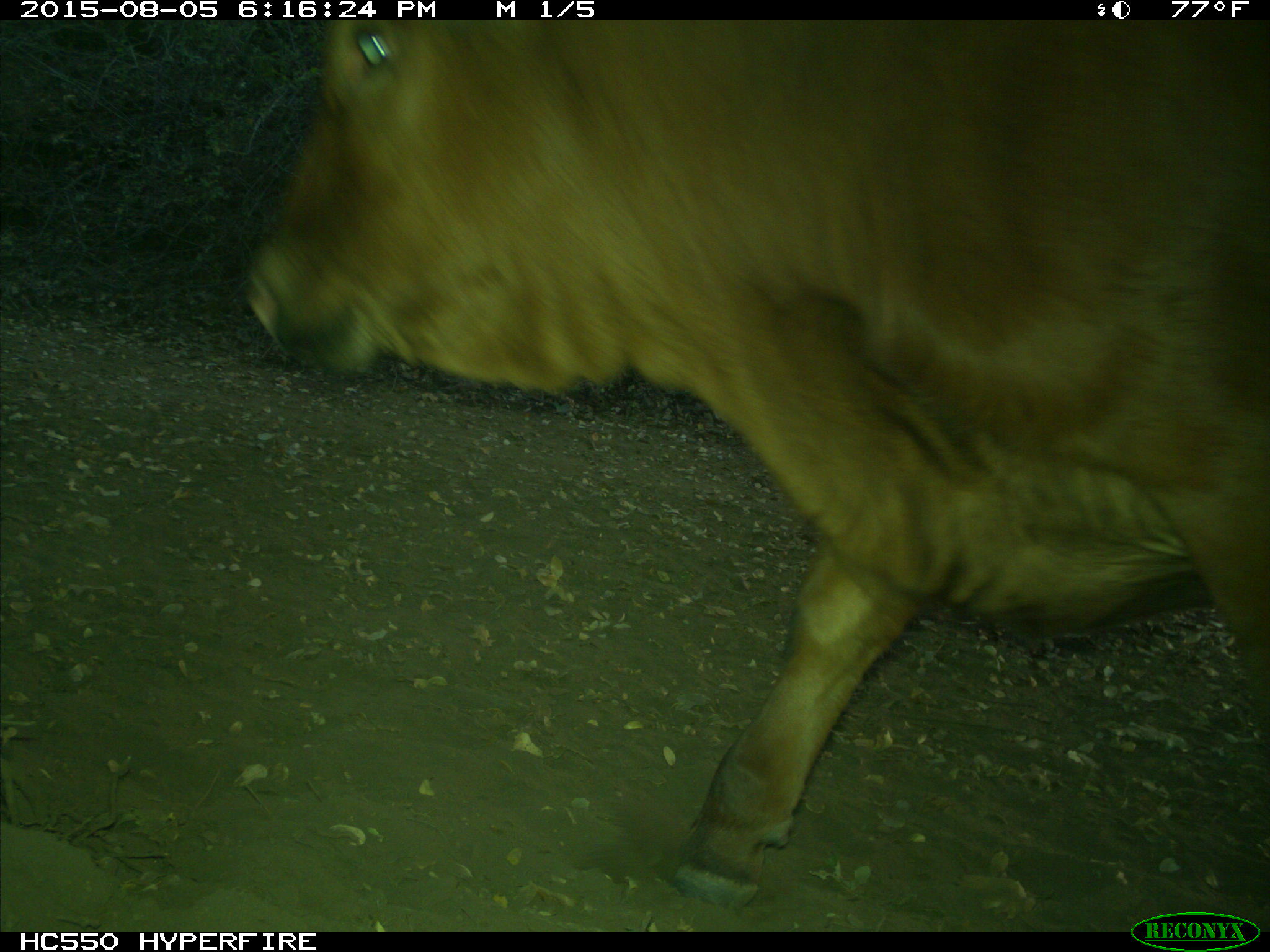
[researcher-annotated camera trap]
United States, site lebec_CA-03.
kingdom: Animalia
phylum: Chordata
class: Mammalia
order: Artiodactyla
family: Bovidae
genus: Bos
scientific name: Bos taurus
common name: domestic cow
Bos taurus (domestic cow).